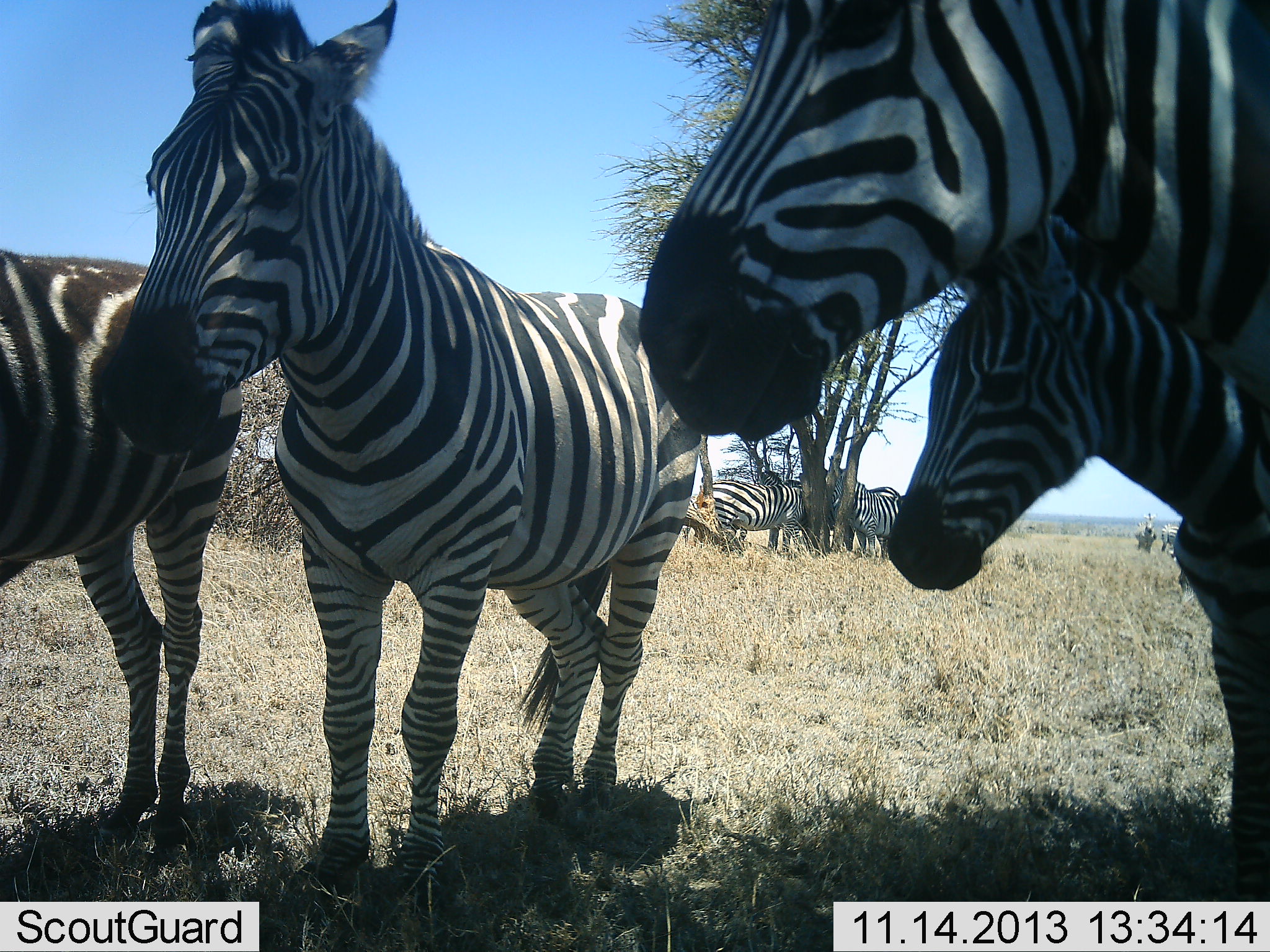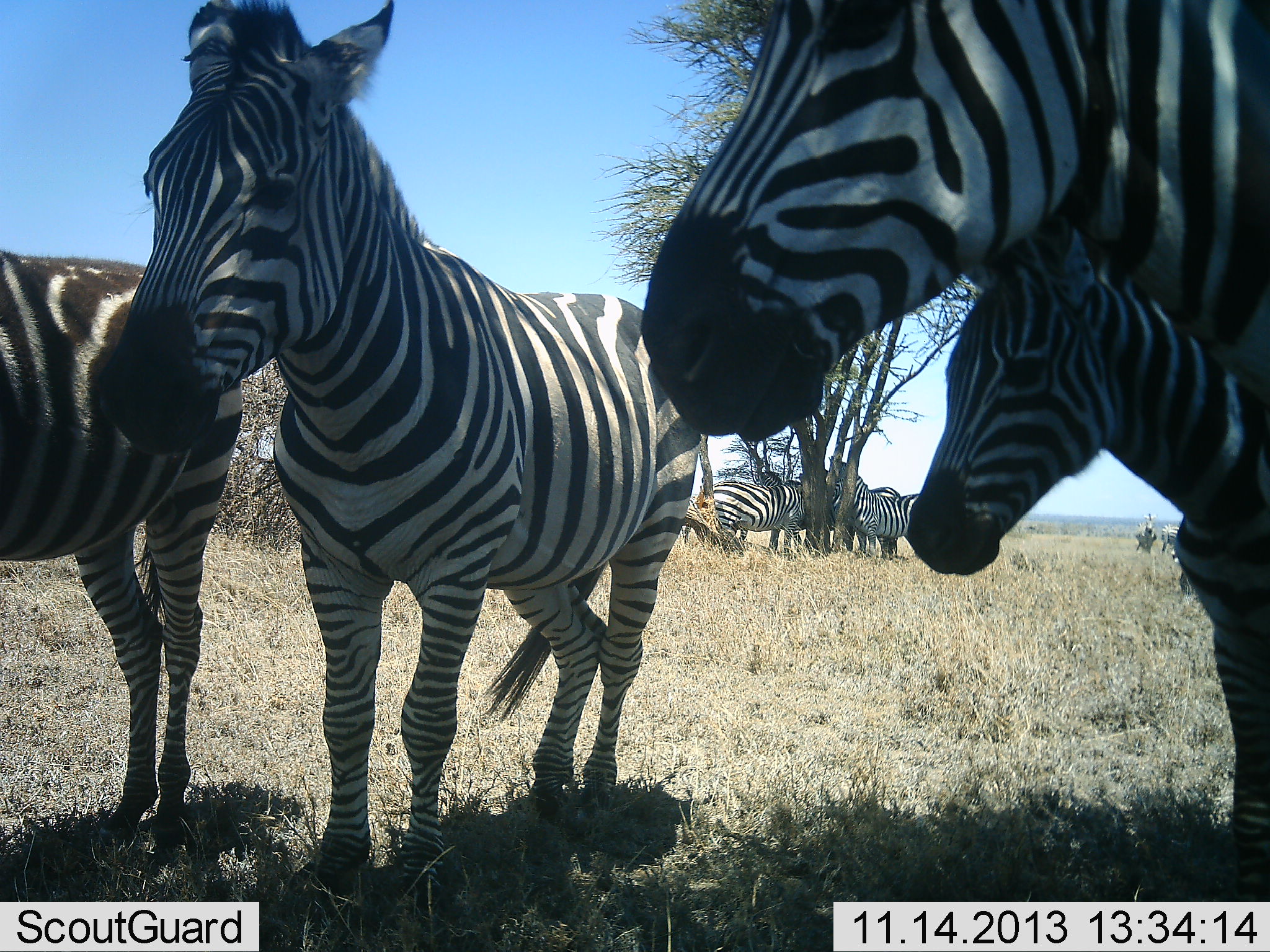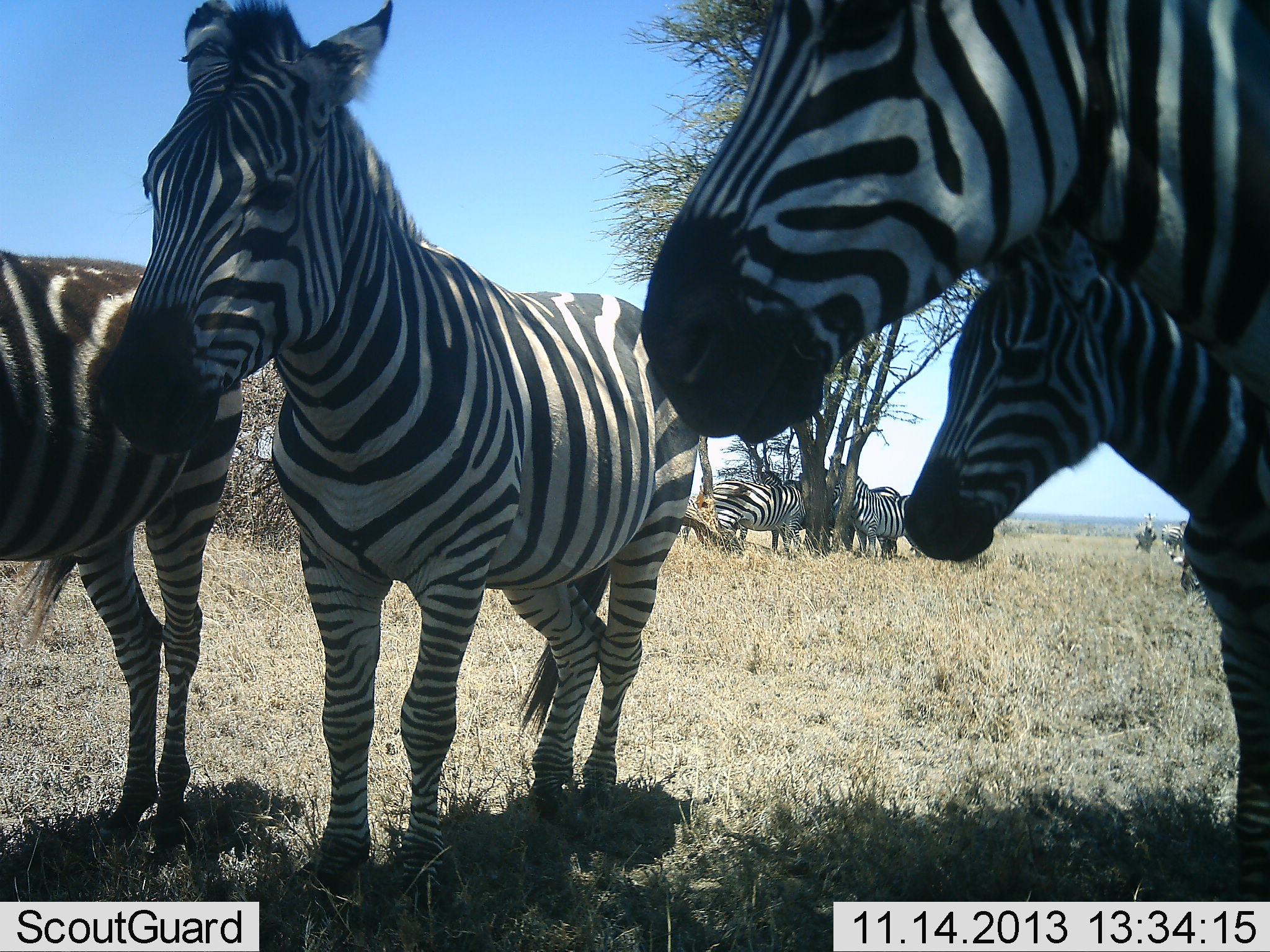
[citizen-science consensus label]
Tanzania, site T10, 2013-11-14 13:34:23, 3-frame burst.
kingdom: Animalia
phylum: Chordata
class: Mammalia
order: Perissodactyla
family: Equidae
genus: Equus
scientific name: Equus quagga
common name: plains zebra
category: zebra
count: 9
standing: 89%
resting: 21%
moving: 7%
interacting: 14%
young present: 32%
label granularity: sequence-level